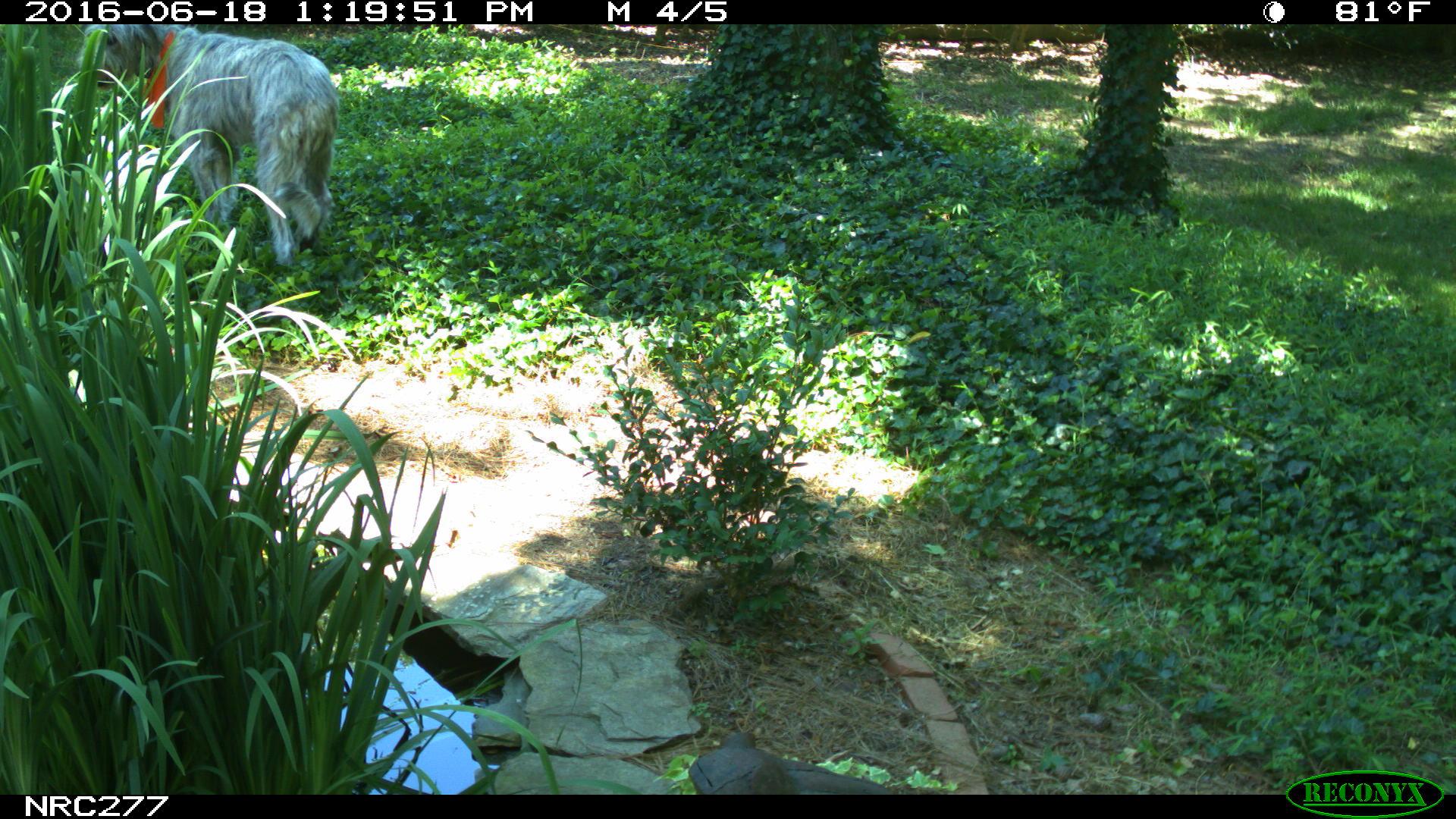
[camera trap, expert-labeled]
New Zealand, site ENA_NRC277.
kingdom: Animalia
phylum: Chordata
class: Mammalia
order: Carnivora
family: Canidae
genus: Canis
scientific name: Canis familiaris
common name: domestic dog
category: dog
Dog (domestic dog) (Canis familiaris).